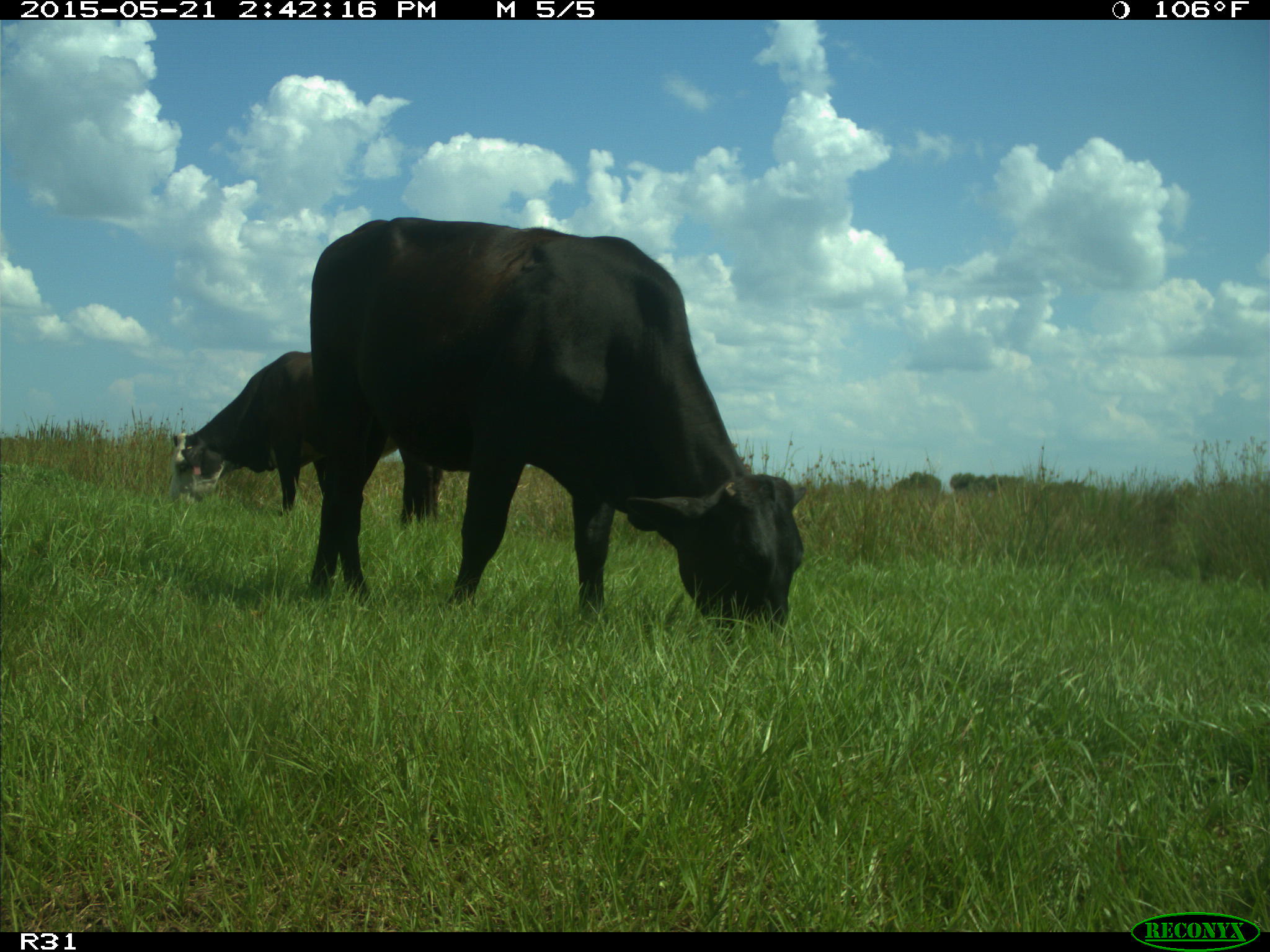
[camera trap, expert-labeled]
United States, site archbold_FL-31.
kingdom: Animalia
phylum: Chordata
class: Mammalia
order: Artiodactyla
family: Bovidae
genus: Bos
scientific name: Bos taurus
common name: domestic cow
Bos taurus (domestic cow).